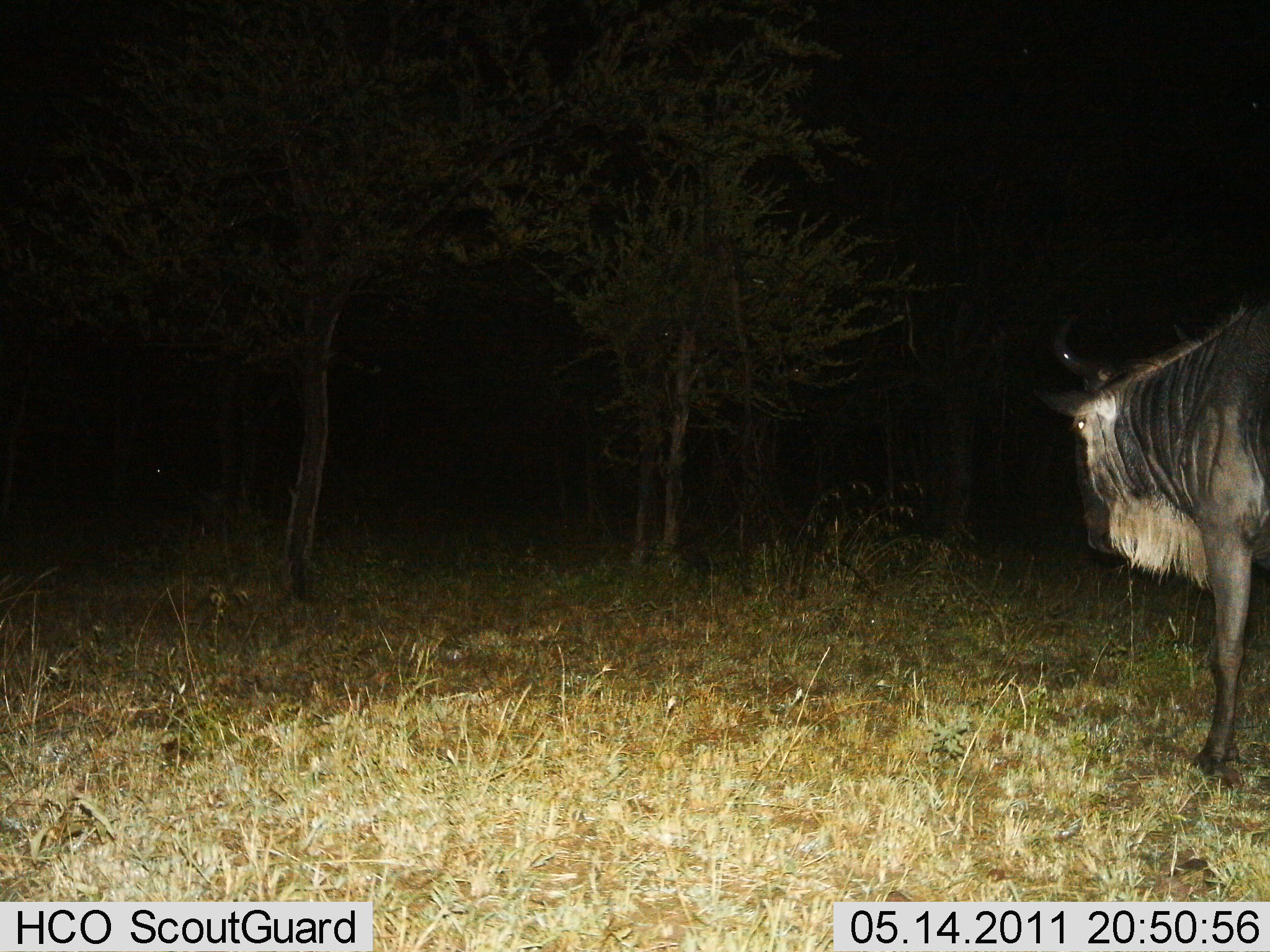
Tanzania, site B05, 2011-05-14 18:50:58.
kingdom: Animalia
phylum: Chordata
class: Mammalia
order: Artiodactyla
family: Bovidae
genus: Connochaetes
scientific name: Connochaetes taurinus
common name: blue wildebeest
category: wildebeest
Wildebeest (blue wildebeest) (Connochaetes taurinus), count 1. Behavior (volunteer vote fractions): standing 90%, resting 0%, moving 10%, interacting 0%. Young present (vote fraction): 0%. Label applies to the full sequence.